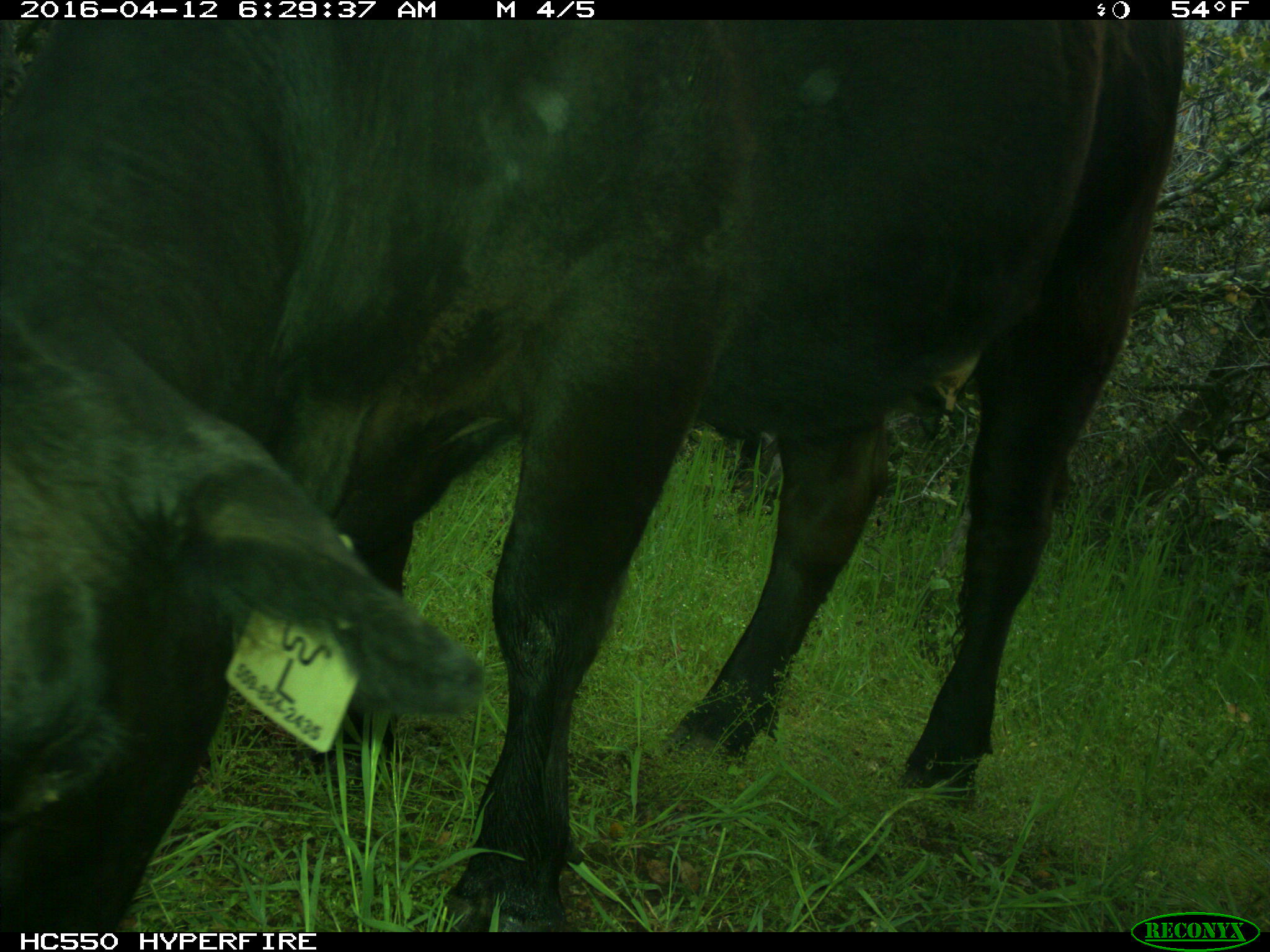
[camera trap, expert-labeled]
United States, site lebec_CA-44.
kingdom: Animalia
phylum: Chordata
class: Mammalia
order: Artiodactyla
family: Bovidae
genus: Bos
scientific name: Bos taurus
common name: domestic cow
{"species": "Bos taurus (domestic cow)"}